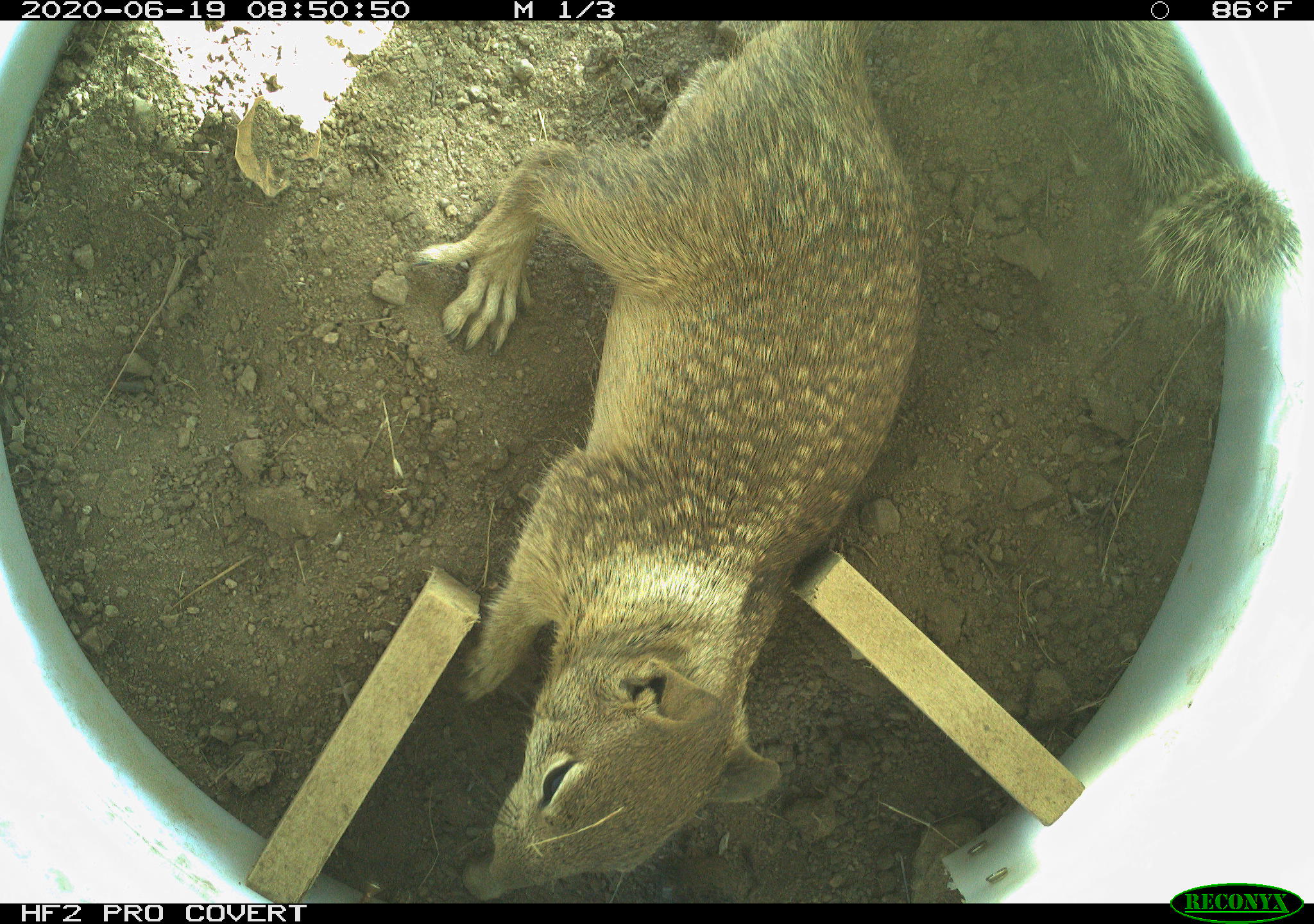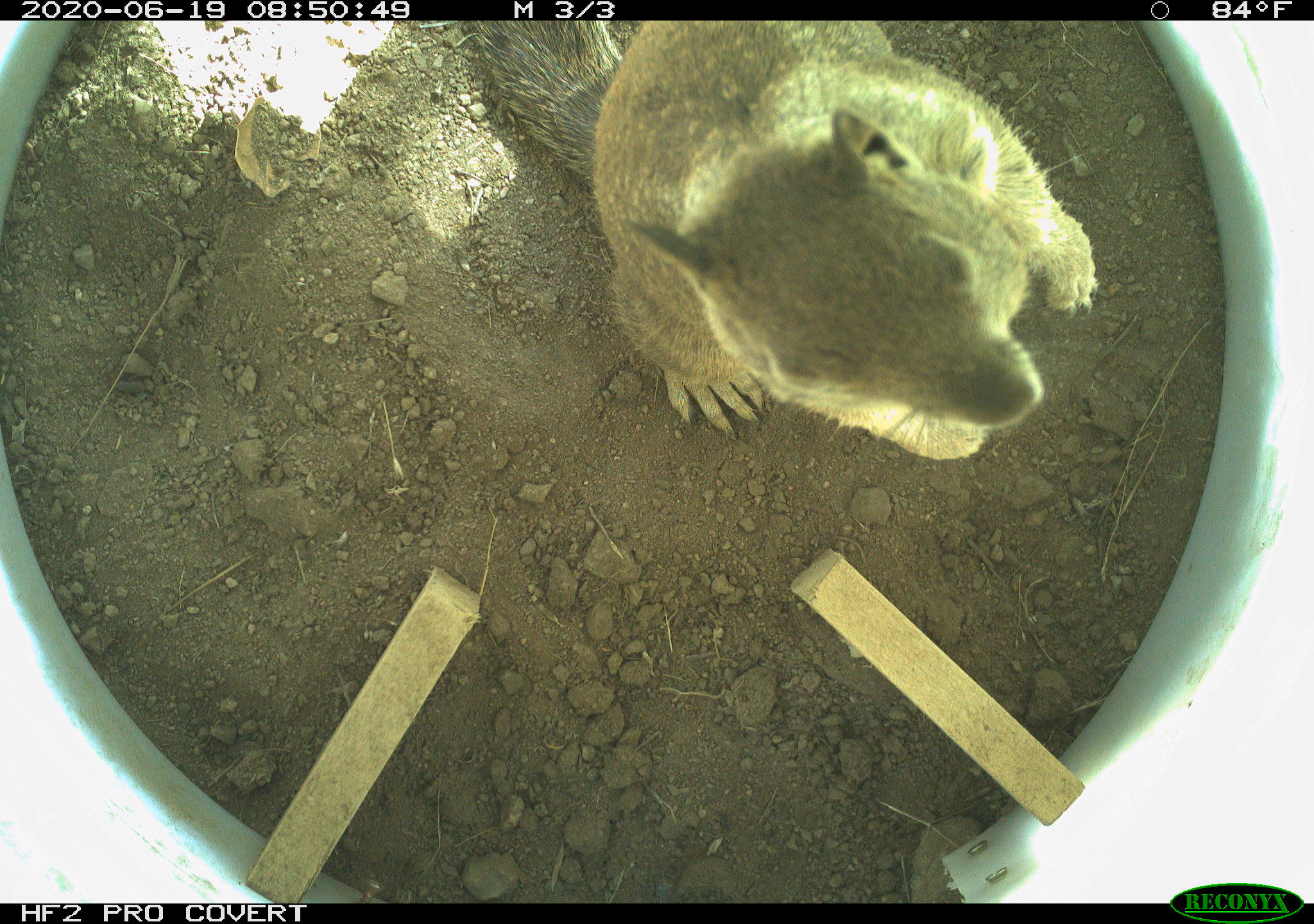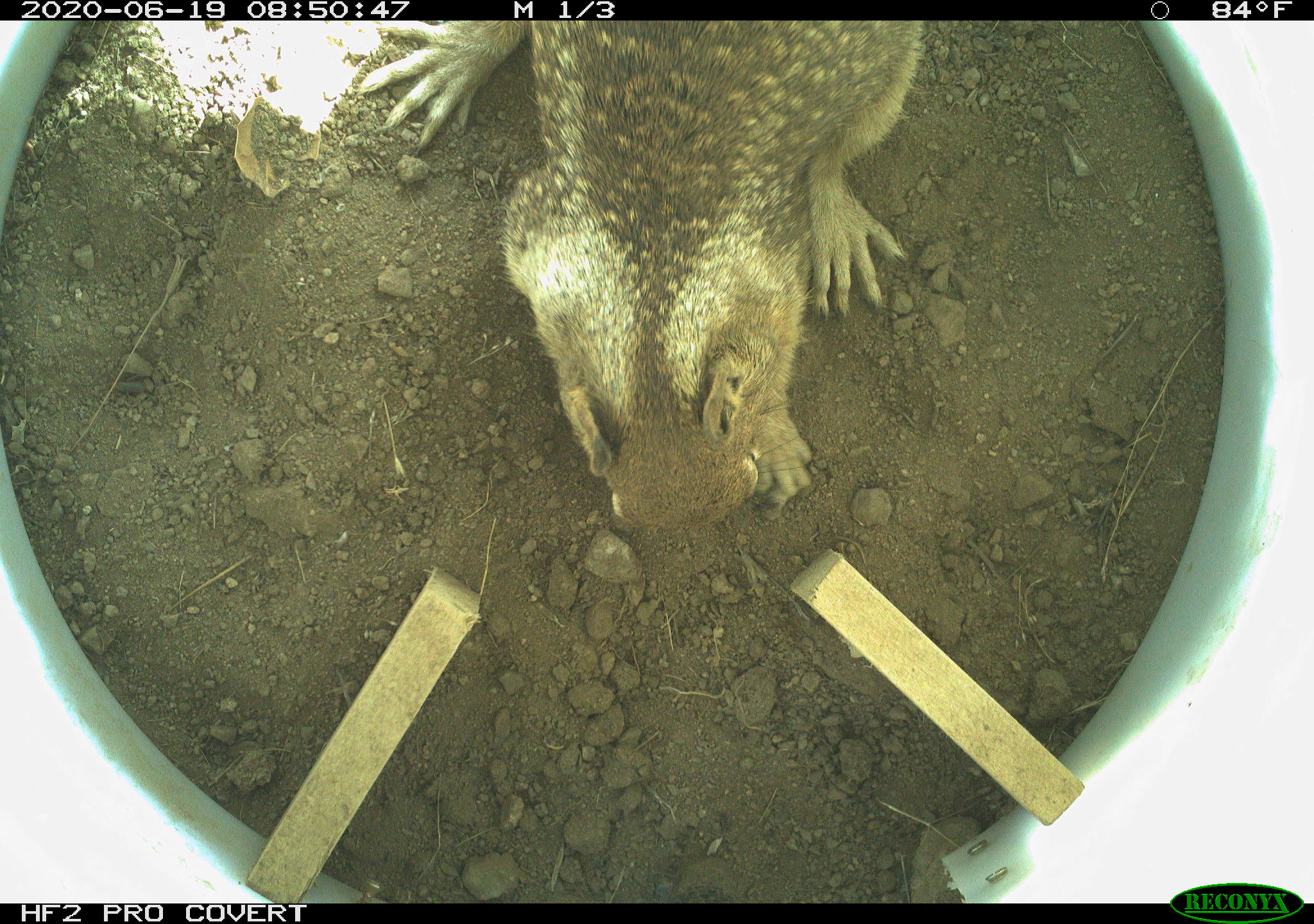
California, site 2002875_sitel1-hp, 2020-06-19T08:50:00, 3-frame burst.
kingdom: Animalia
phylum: Chordata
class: Mammalia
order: Rodentia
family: Sciuridae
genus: Otospermophilus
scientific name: Otospermophilus beecheyi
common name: california ground squirrel